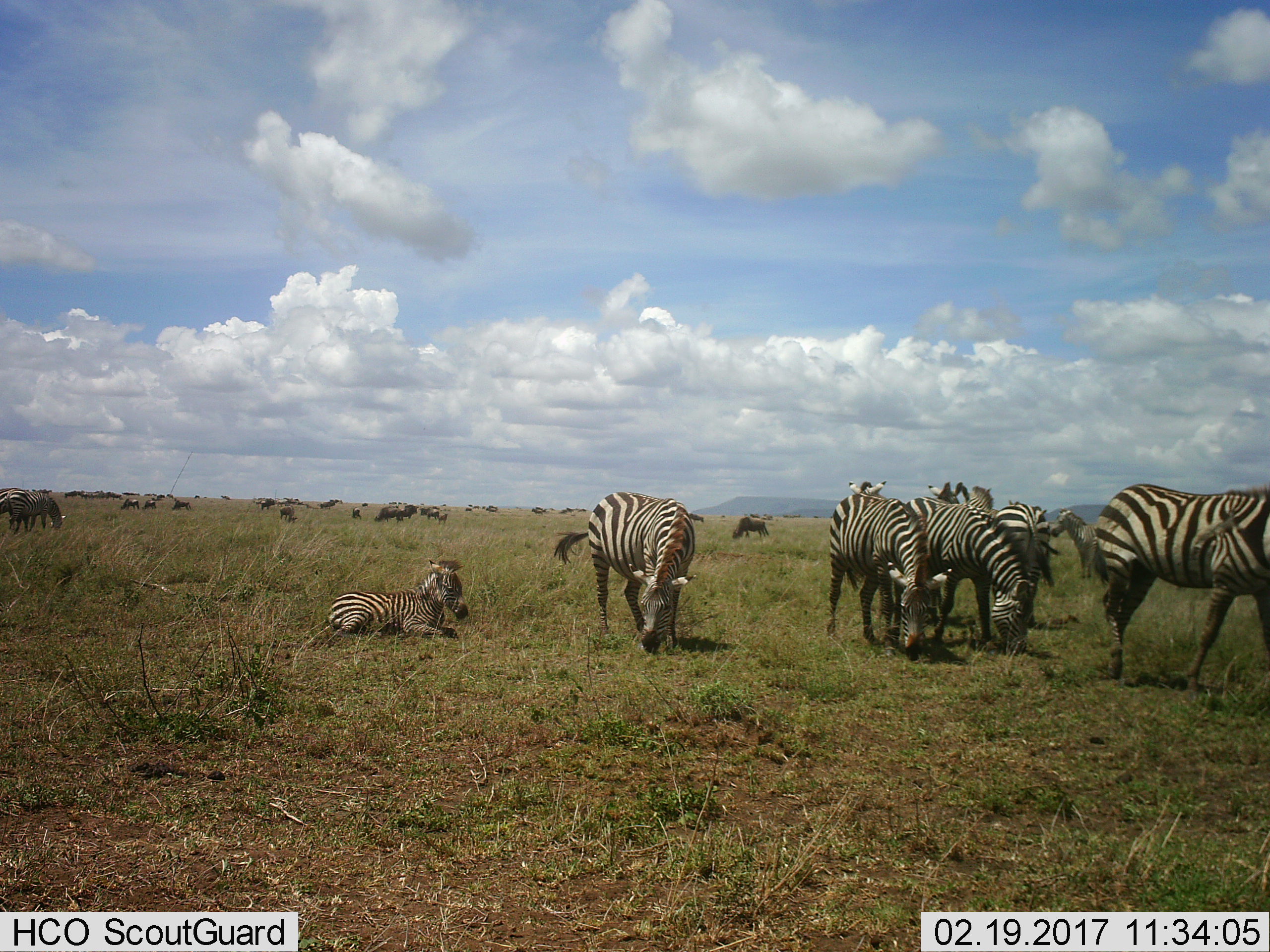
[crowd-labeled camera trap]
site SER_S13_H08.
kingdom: Animalia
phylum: Chordata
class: Mammalia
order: Perissodactyla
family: Equidae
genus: Equus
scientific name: Equus quagga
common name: plains zebra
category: zebraplains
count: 11-50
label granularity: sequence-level